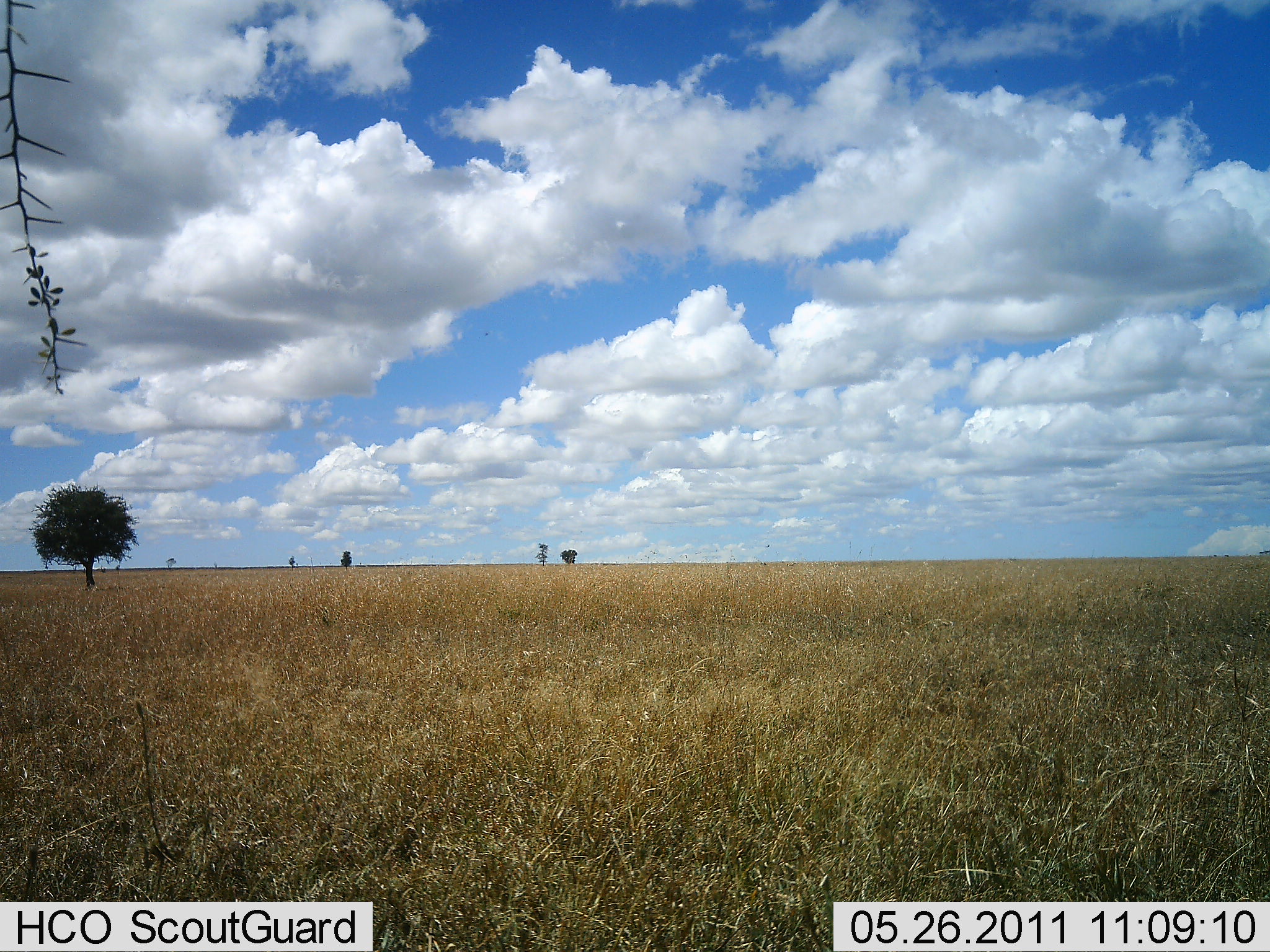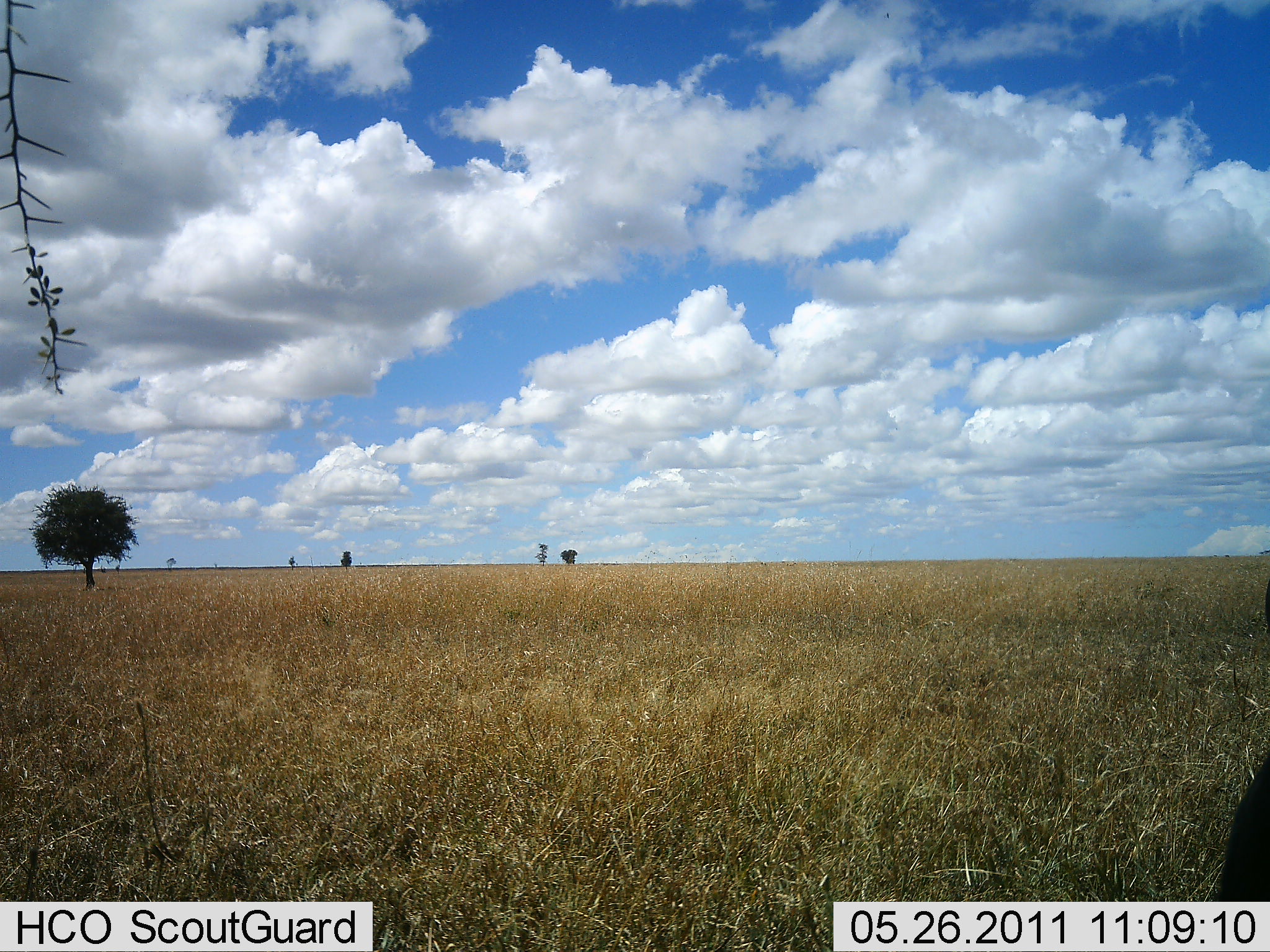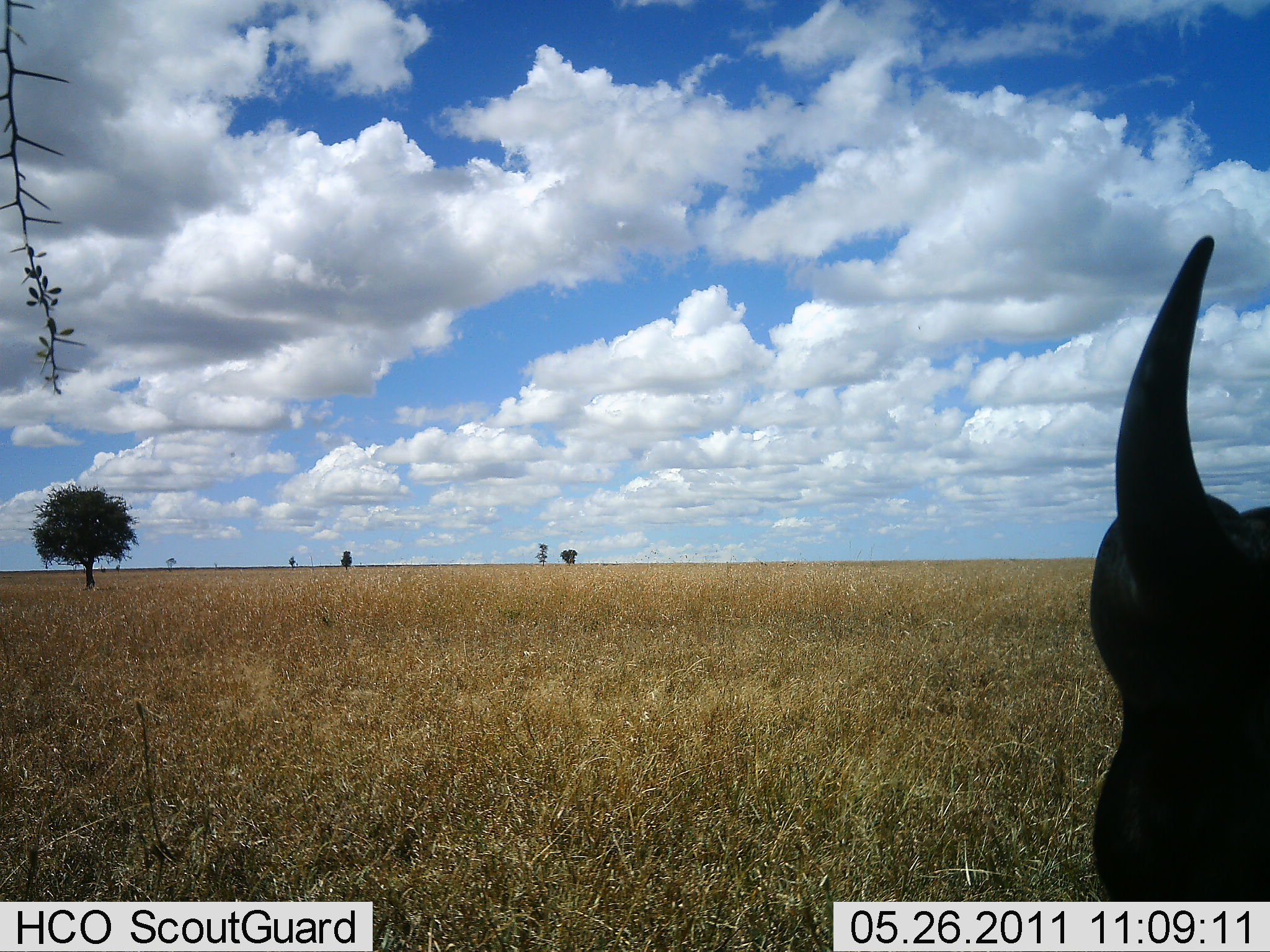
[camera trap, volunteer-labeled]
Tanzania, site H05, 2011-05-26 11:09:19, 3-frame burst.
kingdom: Animalia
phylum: Chordata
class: Mammalia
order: Artiodactyla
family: Bovidae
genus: Syncerus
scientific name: Syncerus caffer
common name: cape buffalo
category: buffalo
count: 1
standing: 40%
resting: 0%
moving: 60%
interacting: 0%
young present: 0%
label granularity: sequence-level